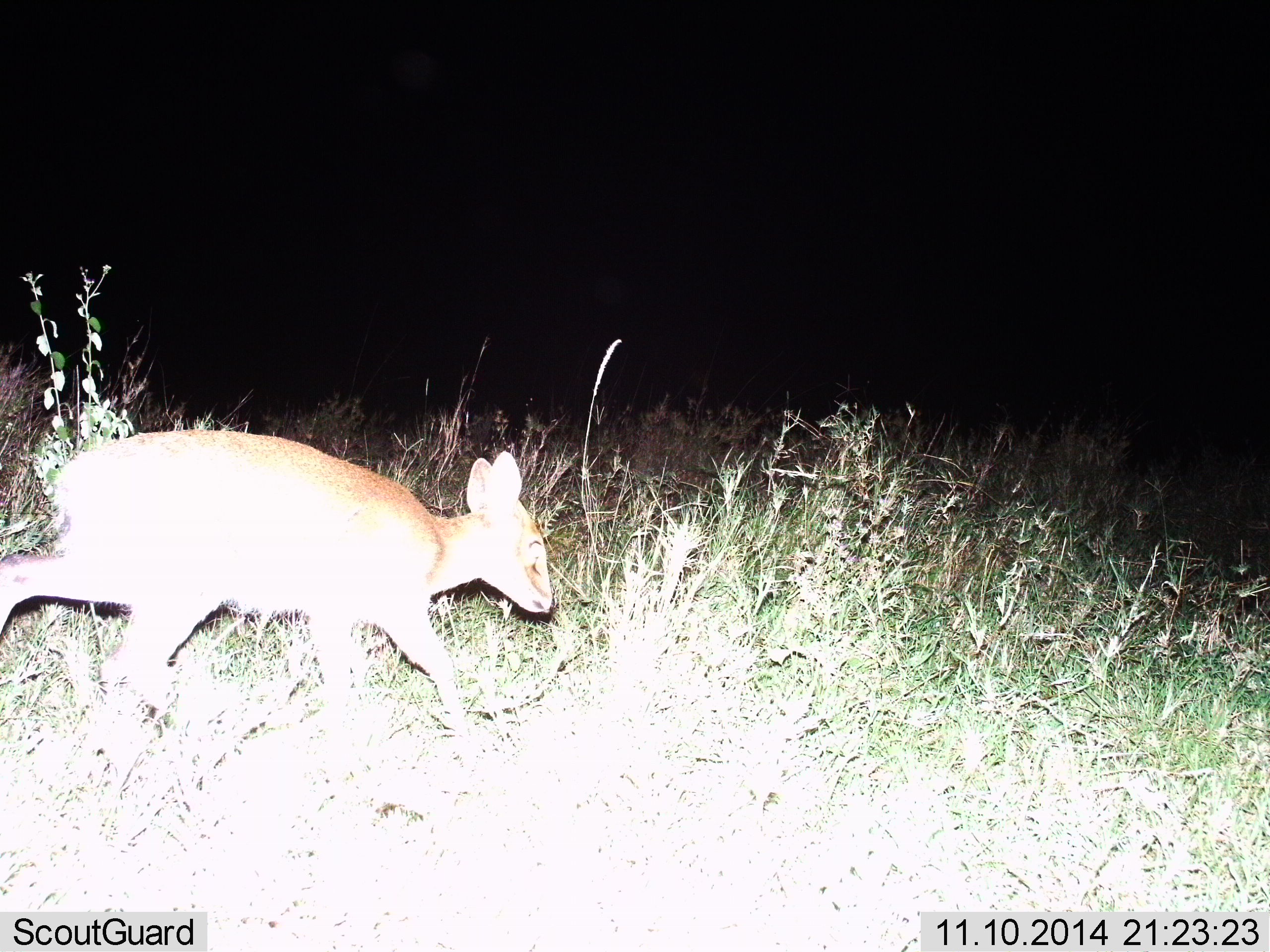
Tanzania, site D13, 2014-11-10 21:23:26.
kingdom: Animalia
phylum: Chordata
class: Mammalia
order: Artiodactyla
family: Bovidae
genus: Madoqua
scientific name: Madoqua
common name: dikdik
Dikdik (Madoqua), count 1. Behavior (volunteer vote fractions): standing 0%, resting 0%, moving 100%, interacting 0%. Young present (vote fraction): 0%. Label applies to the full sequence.